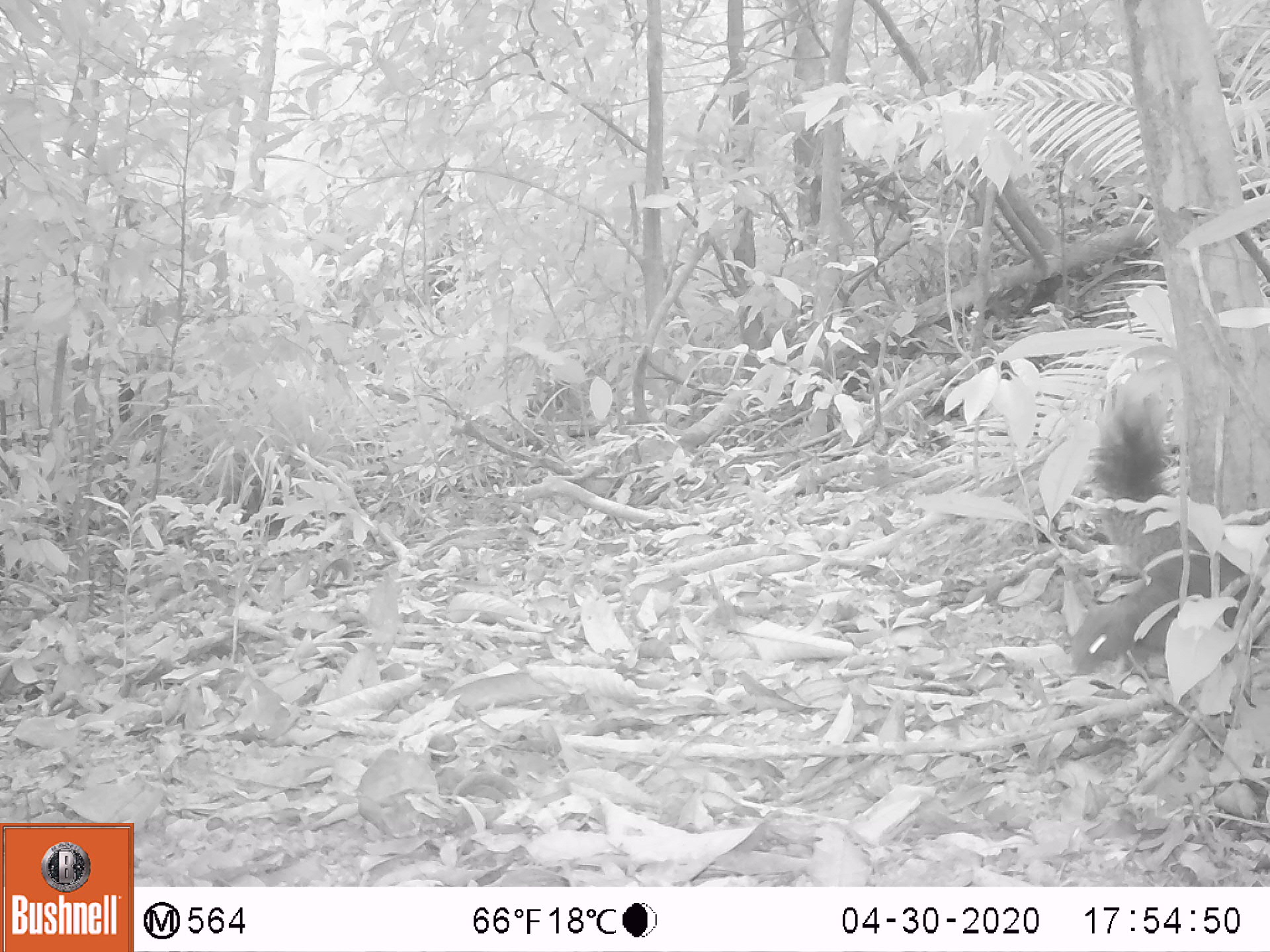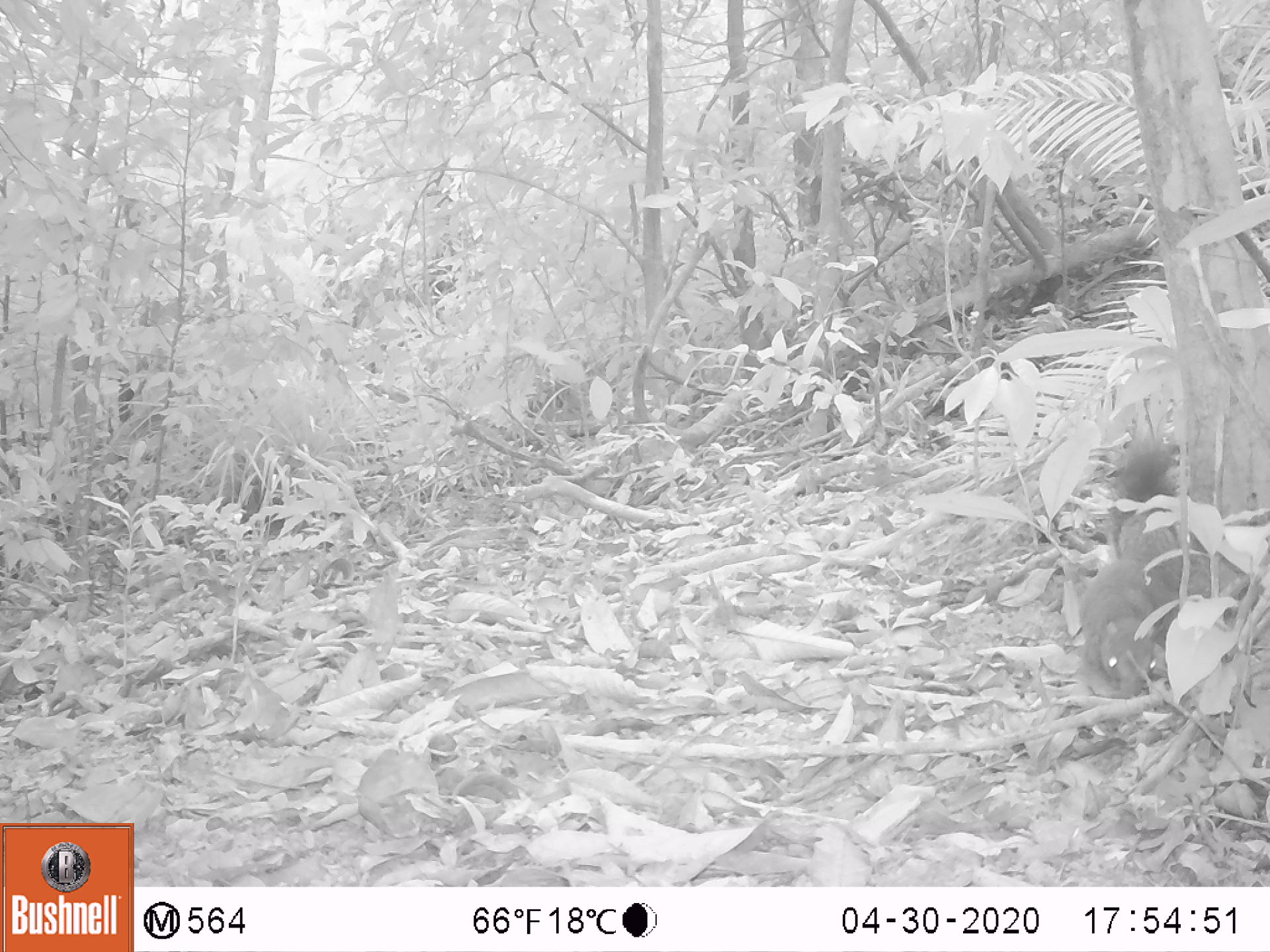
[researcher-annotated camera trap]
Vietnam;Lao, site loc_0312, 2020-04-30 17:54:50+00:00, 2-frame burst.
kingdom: Animalia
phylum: Chordata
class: Mammalia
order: Rodentia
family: Sciuridae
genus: Callosciurus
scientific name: Callosciurus erythraeus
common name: pallas's squirrel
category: pallass squirrel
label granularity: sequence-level